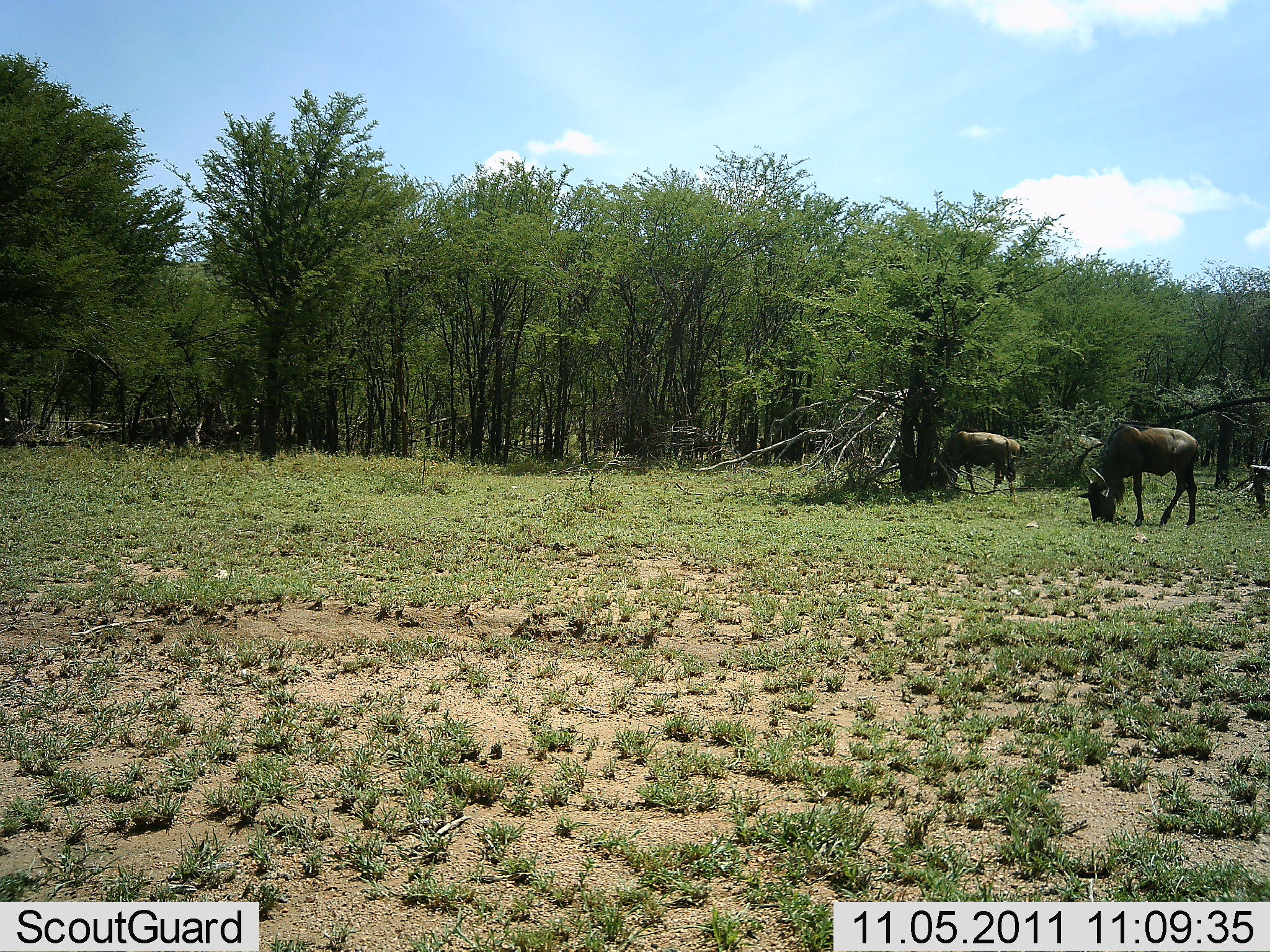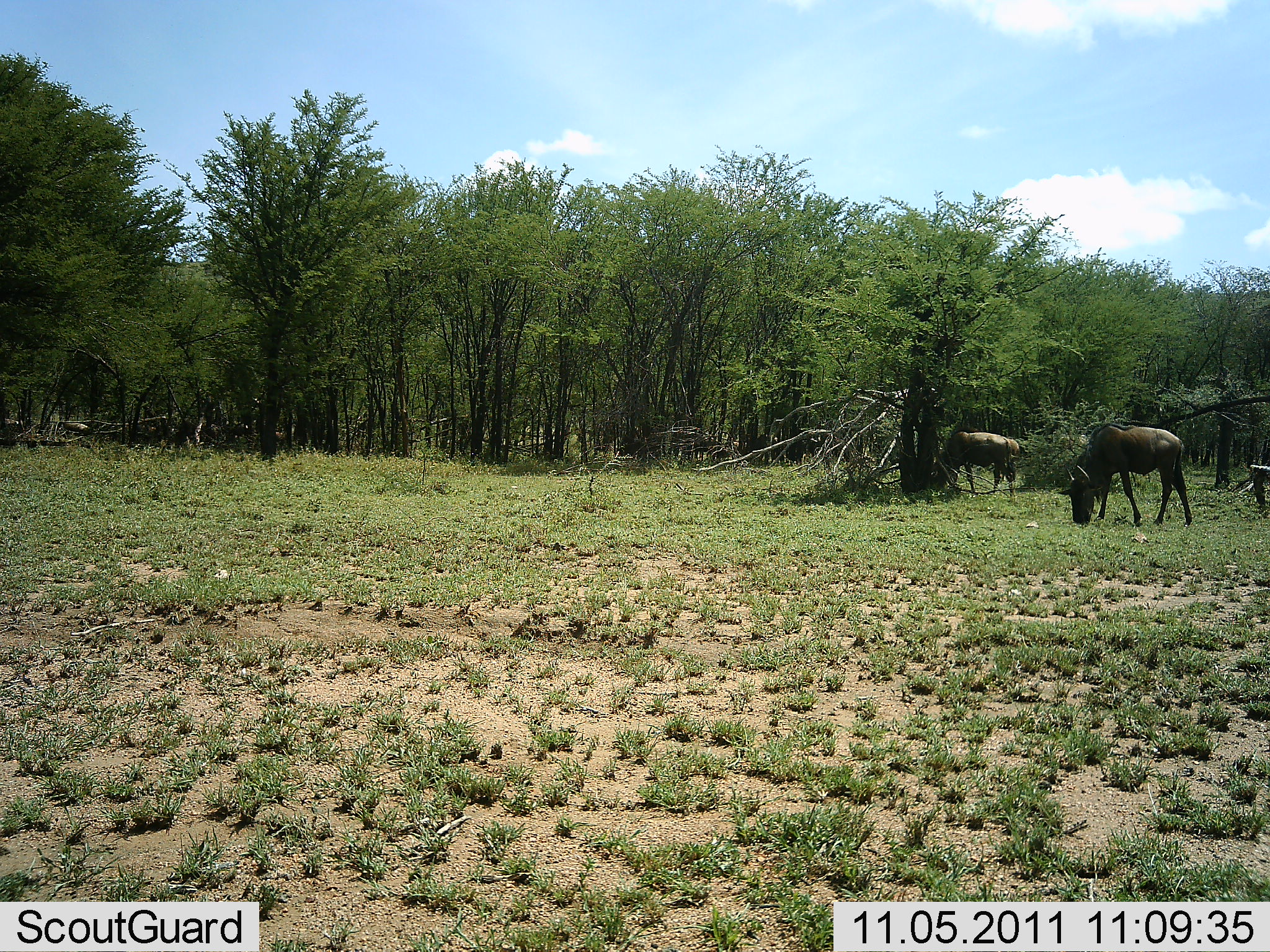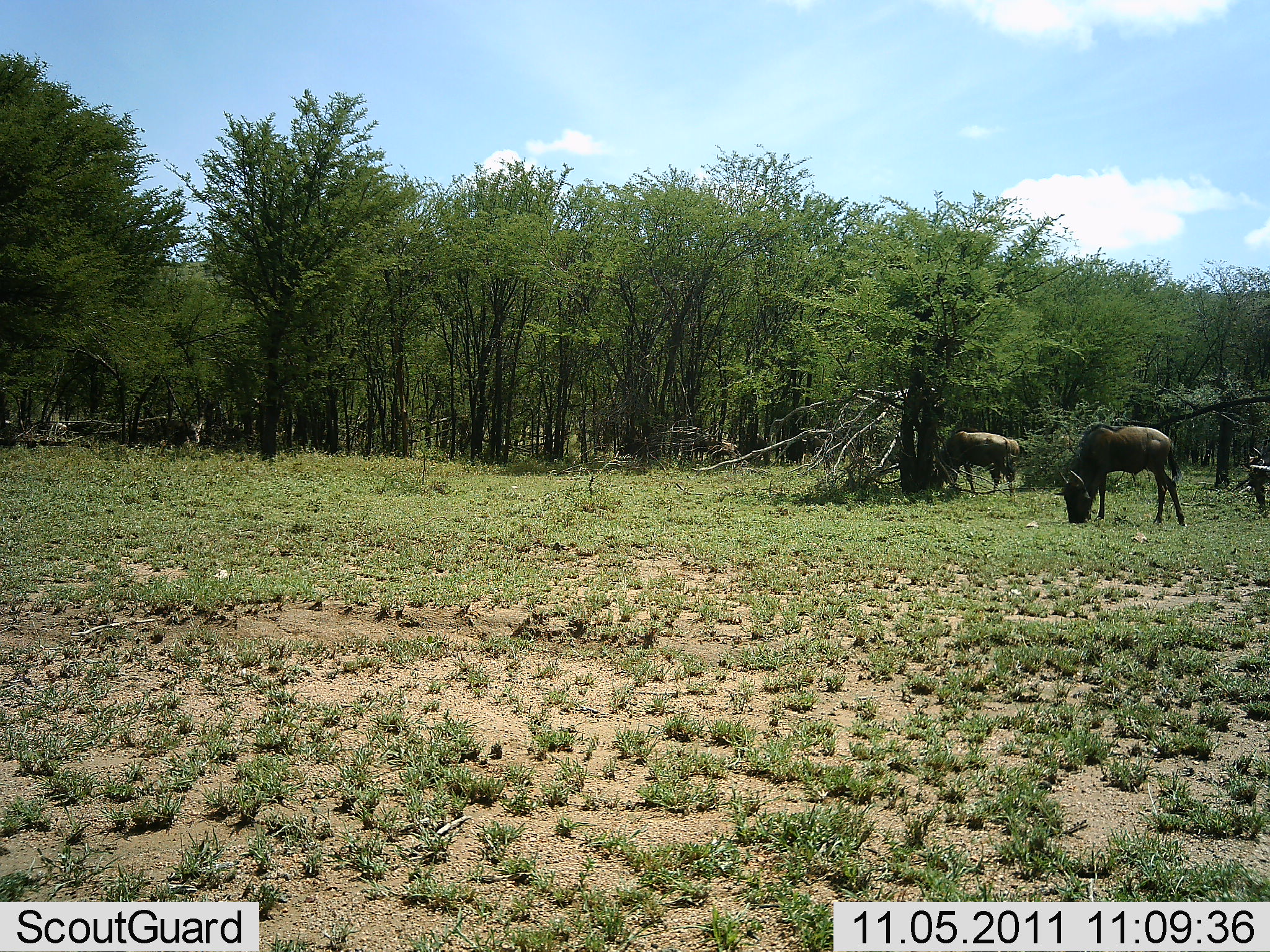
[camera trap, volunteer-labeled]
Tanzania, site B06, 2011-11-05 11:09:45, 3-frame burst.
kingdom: Animalia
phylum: Chordata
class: Mammalia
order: Artiodactyla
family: Bovidae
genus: Connochaetes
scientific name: Connochaetes taurinus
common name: blue wildebeest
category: wildebeest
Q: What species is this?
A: Wildebeest (blue wildebeest) (Connochaetes taurinus).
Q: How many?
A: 7.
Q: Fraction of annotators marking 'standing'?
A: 0%.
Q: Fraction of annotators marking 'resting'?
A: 0%.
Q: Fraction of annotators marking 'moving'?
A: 42%.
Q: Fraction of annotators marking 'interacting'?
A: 0%.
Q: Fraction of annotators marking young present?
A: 0%.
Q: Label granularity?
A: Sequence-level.